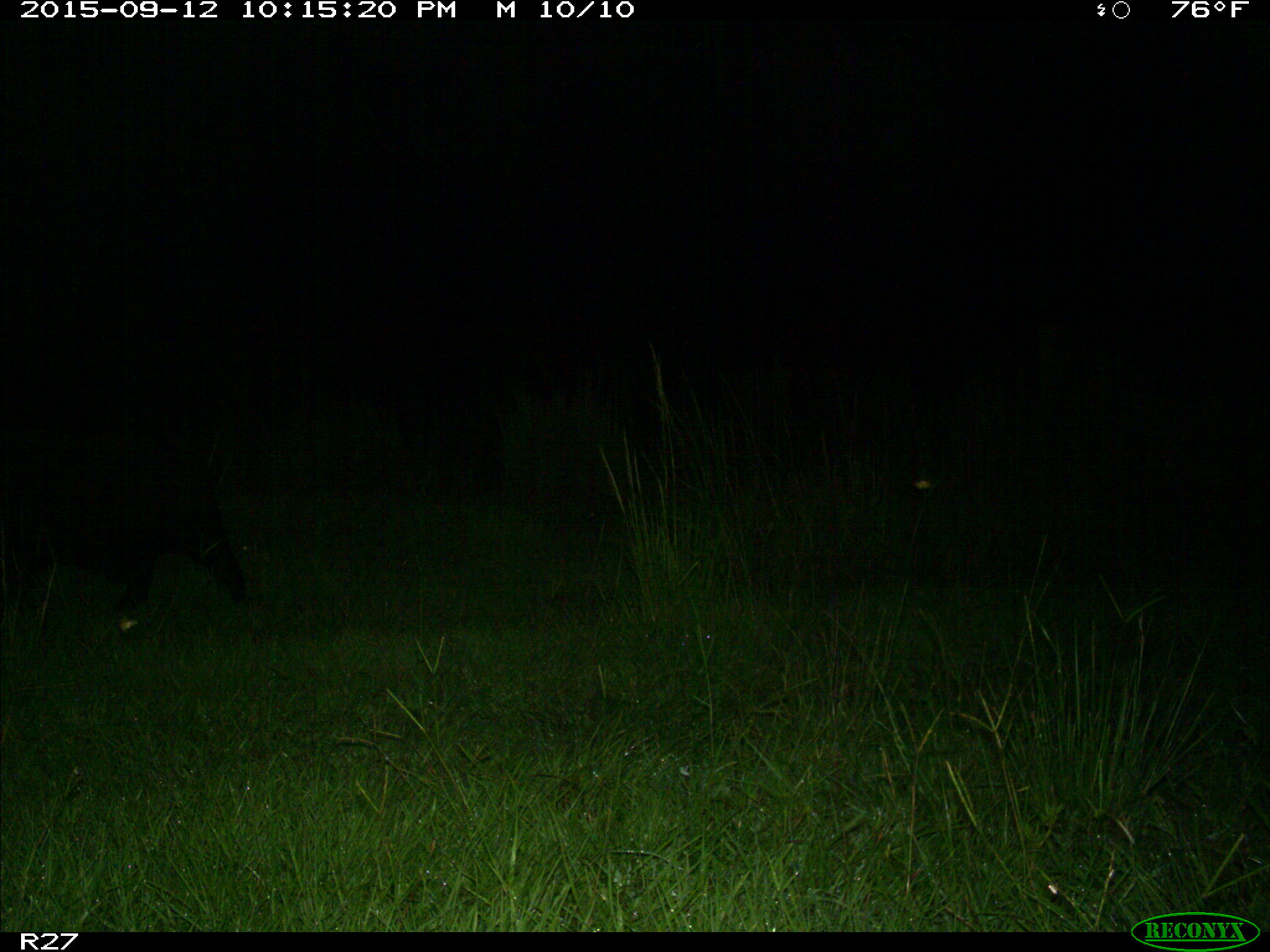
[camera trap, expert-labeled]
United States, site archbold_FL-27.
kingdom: Animalia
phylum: Chordata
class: Mammalia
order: Artiodactyla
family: Suidae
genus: Sus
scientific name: Sus scrofa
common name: wild boar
Sus scrofa (wild boar).